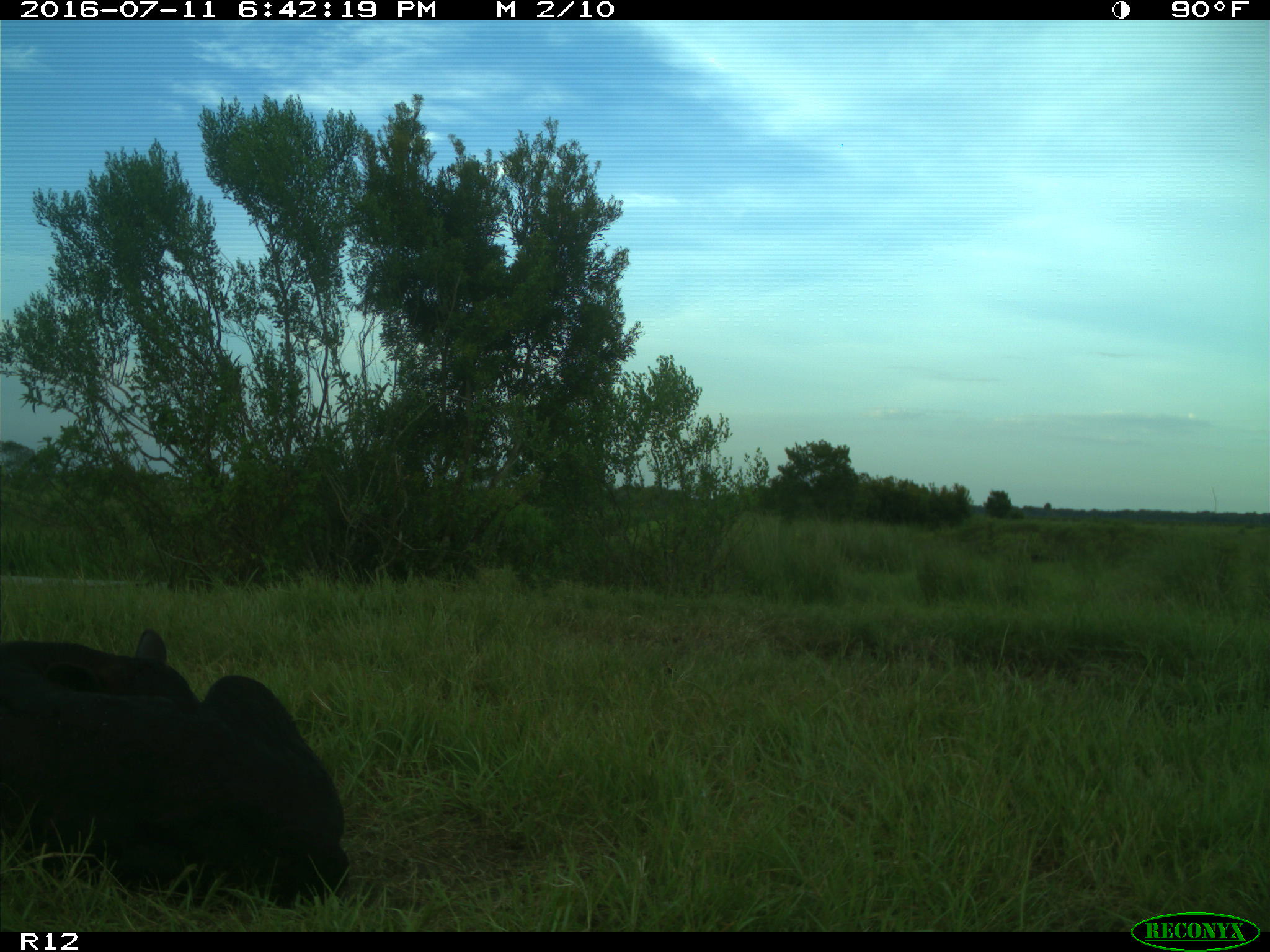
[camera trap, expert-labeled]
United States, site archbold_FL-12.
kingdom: Animalia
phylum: Chordata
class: Mammalia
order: Artiodactyla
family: Bovidae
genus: Bos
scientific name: Bos taurus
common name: domestic cow